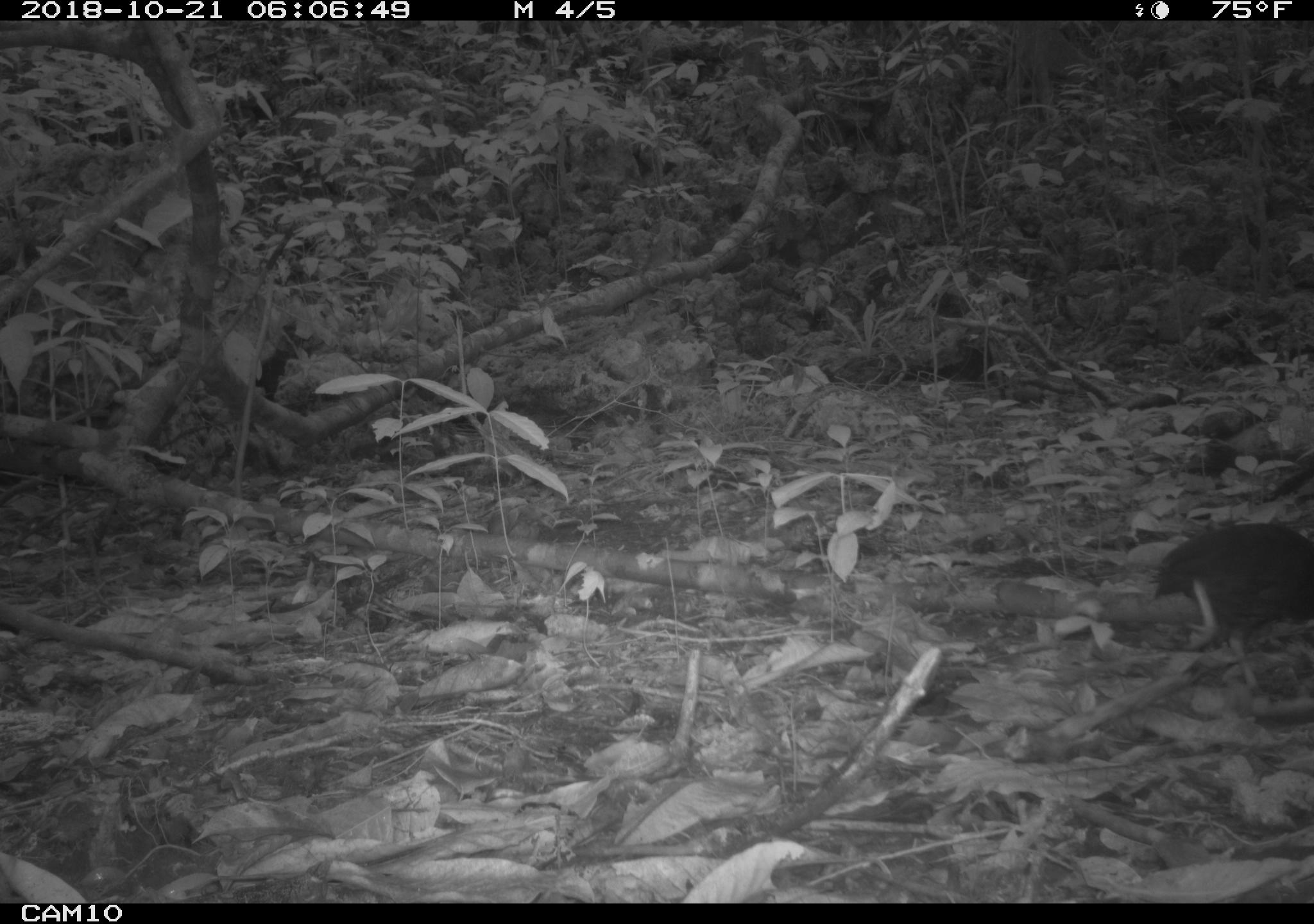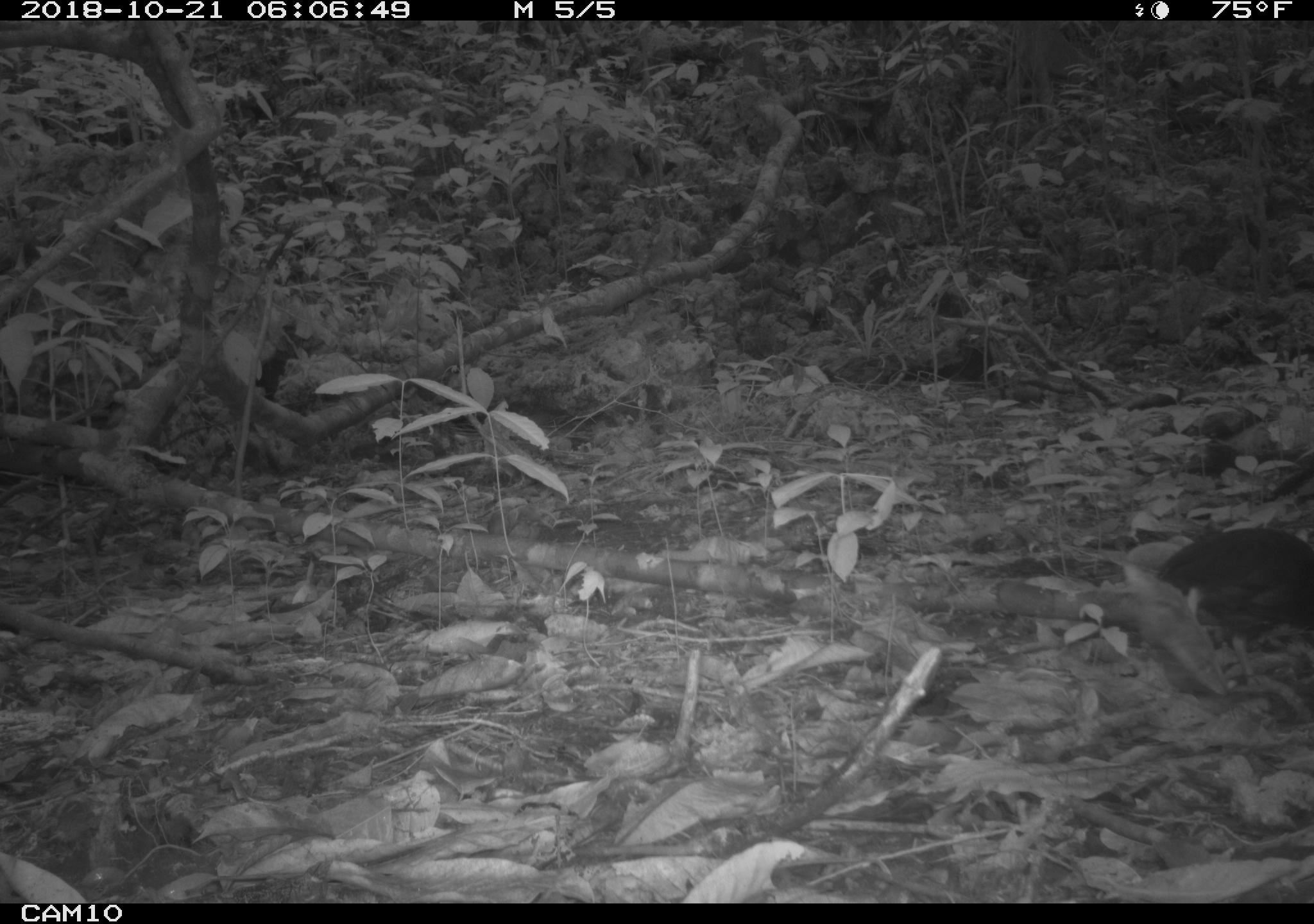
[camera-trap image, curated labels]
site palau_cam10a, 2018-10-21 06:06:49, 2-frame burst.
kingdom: Animalia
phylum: Chordata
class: Aves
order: Galliformes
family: Megapodiidae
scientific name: Megapodiidae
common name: megapode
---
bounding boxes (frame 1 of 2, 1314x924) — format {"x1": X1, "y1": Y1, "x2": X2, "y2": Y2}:
megapode: {"x1": 1151, "y1": 521, "x2": 1314, "y2": 698}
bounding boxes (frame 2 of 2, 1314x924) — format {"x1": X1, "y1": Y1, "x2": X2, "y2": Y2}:
megapode: {"x1": 1140, "y1": 526, "x2": 1314, "y2": 696}